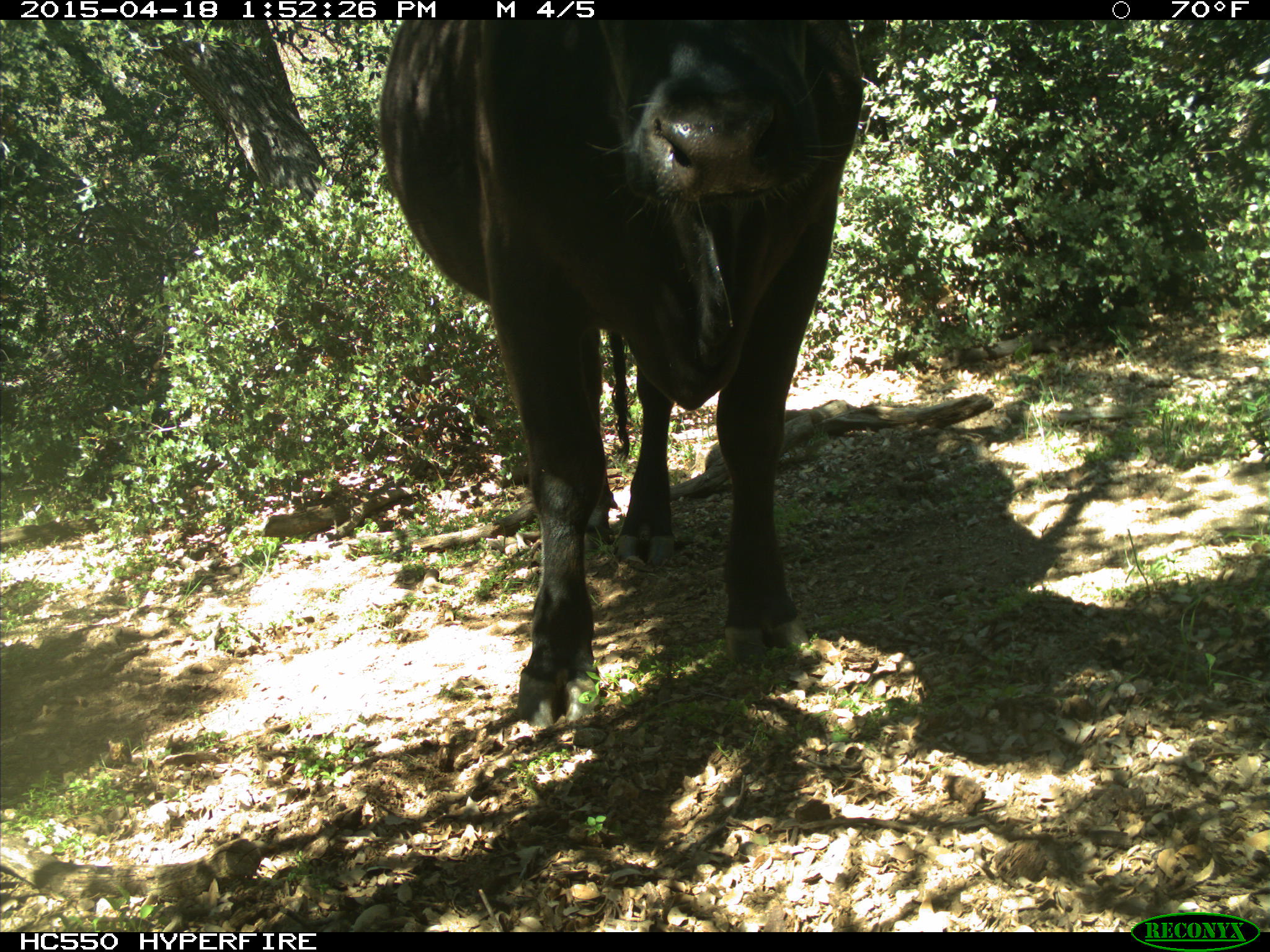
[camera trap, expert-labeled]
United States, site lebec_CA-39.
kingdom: Animalia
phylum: Chordata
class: Mammalia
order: Artiodactyla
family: Bovidae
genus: Bos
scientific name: Bos taurus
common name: domestic cow